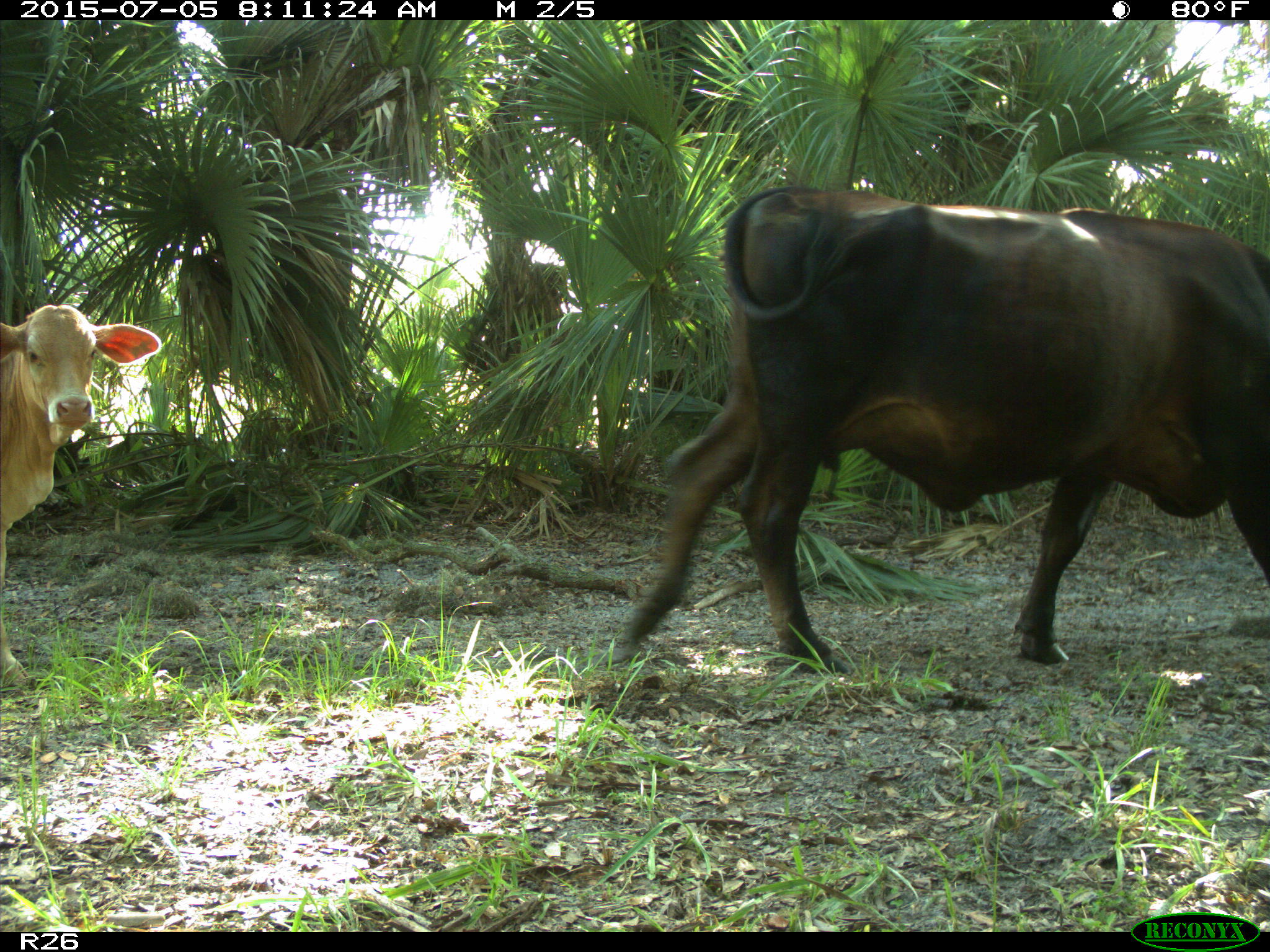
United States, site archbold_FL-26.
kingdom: Animalia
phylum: Chordata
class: Mammalia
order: Artiodactyla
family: Bovidae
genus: Bos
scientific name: Bos taurus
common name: domestic cow